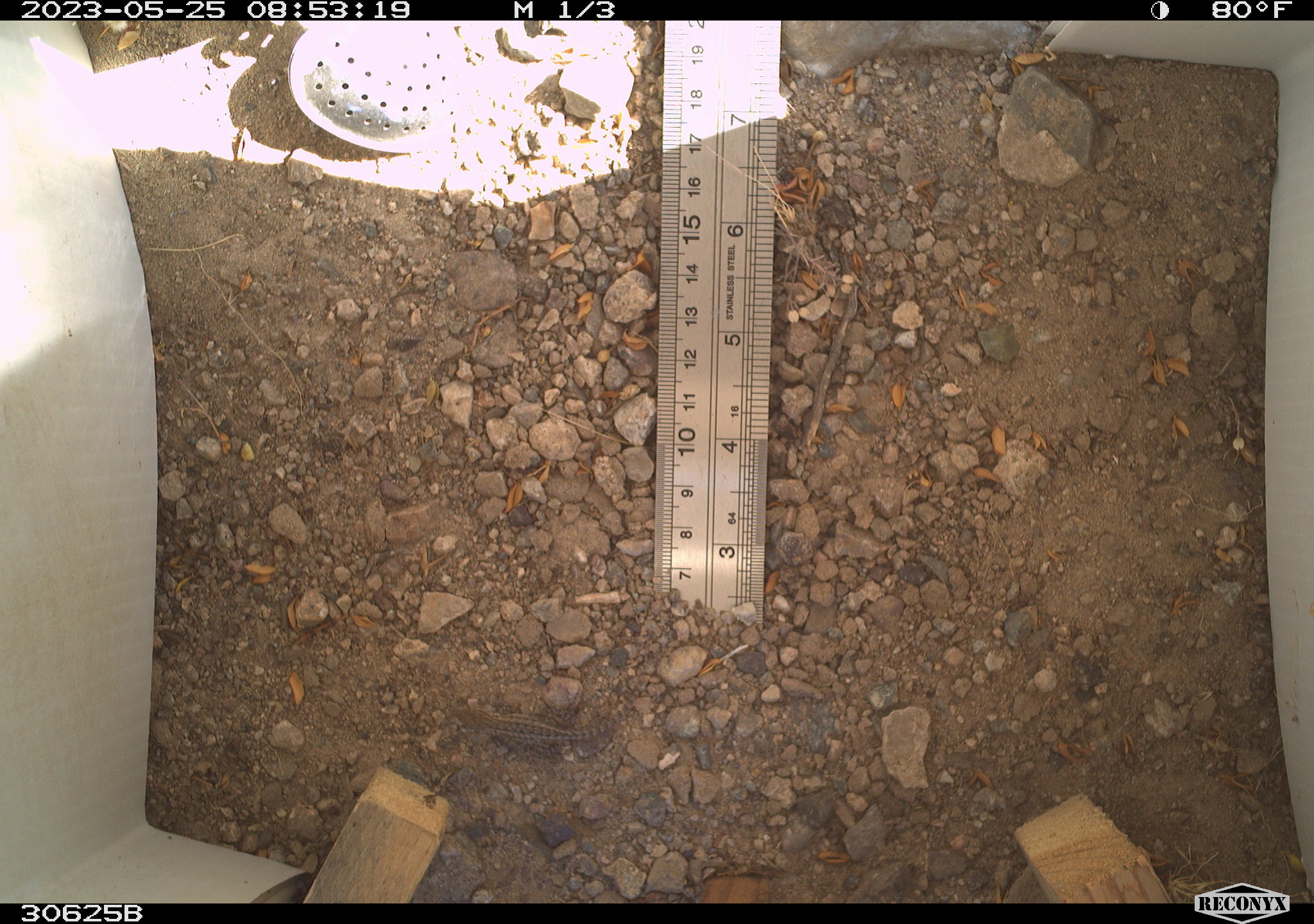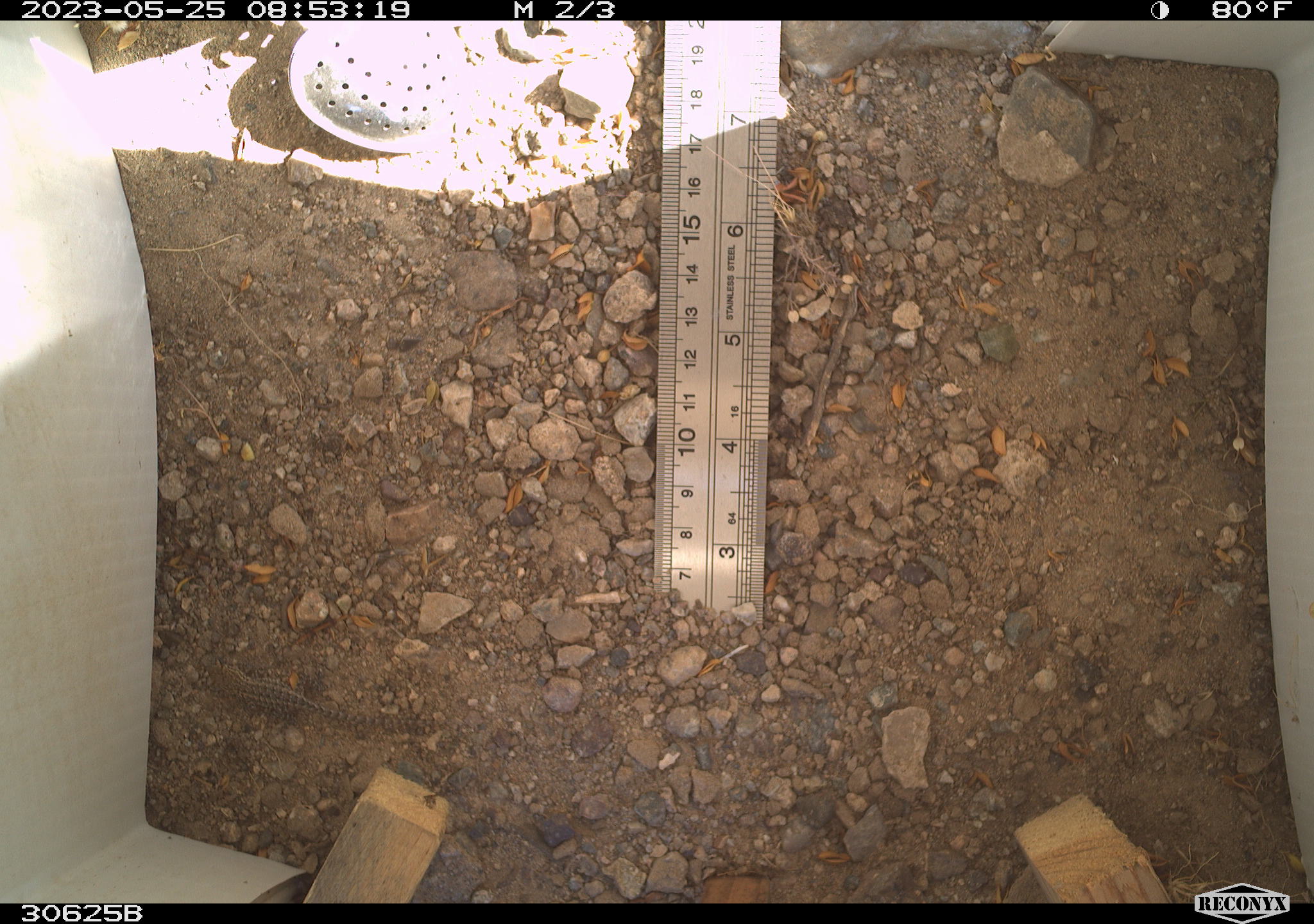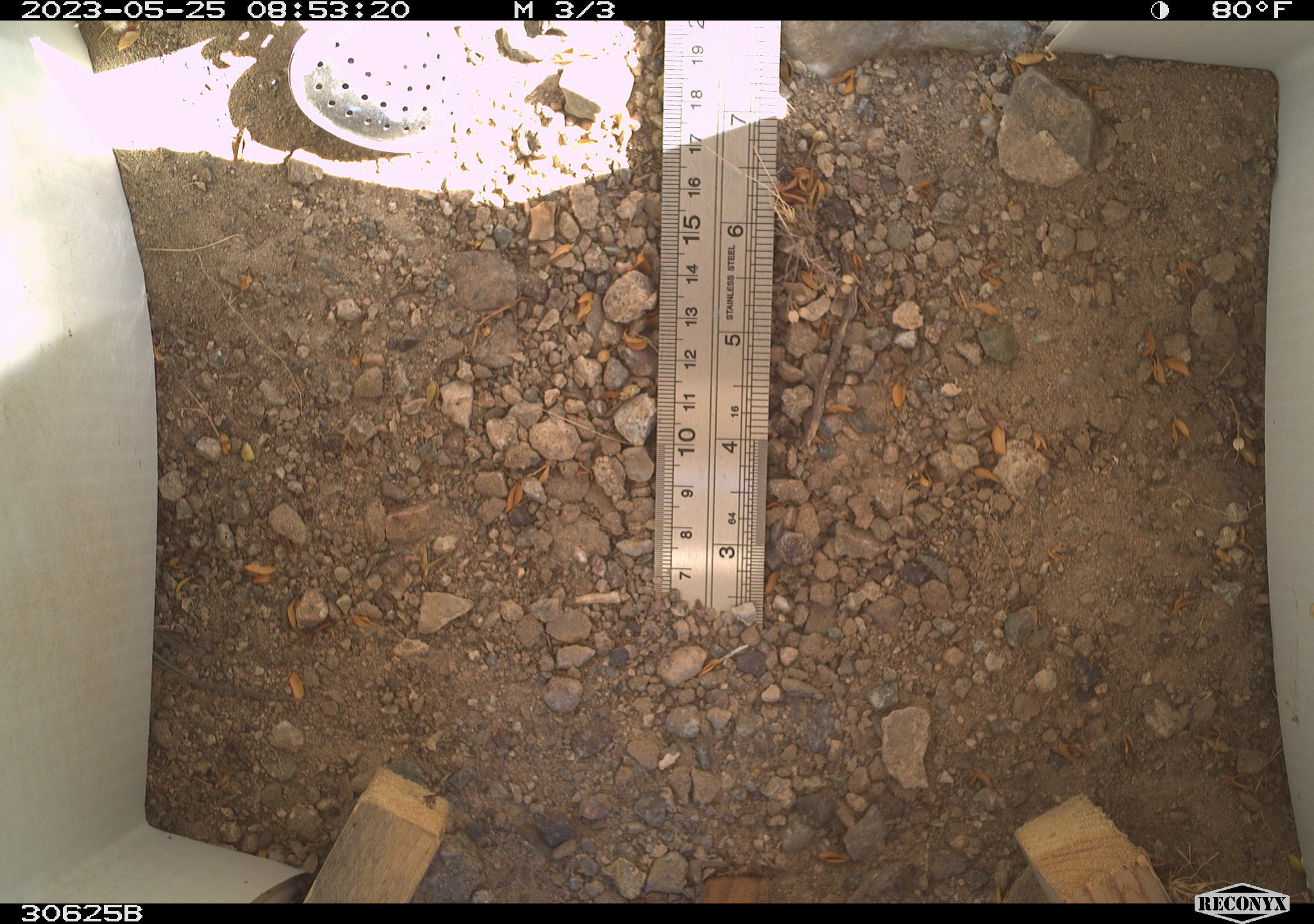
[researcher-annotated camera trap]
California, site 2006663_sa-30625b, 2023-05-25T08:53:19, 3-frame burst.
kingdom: Animalia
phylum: Chordata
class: Reptilia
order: Squamata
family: Phrynosomatidae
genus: Sceloporus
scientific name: Sceloporus graciosus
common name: common sagebrush lizard